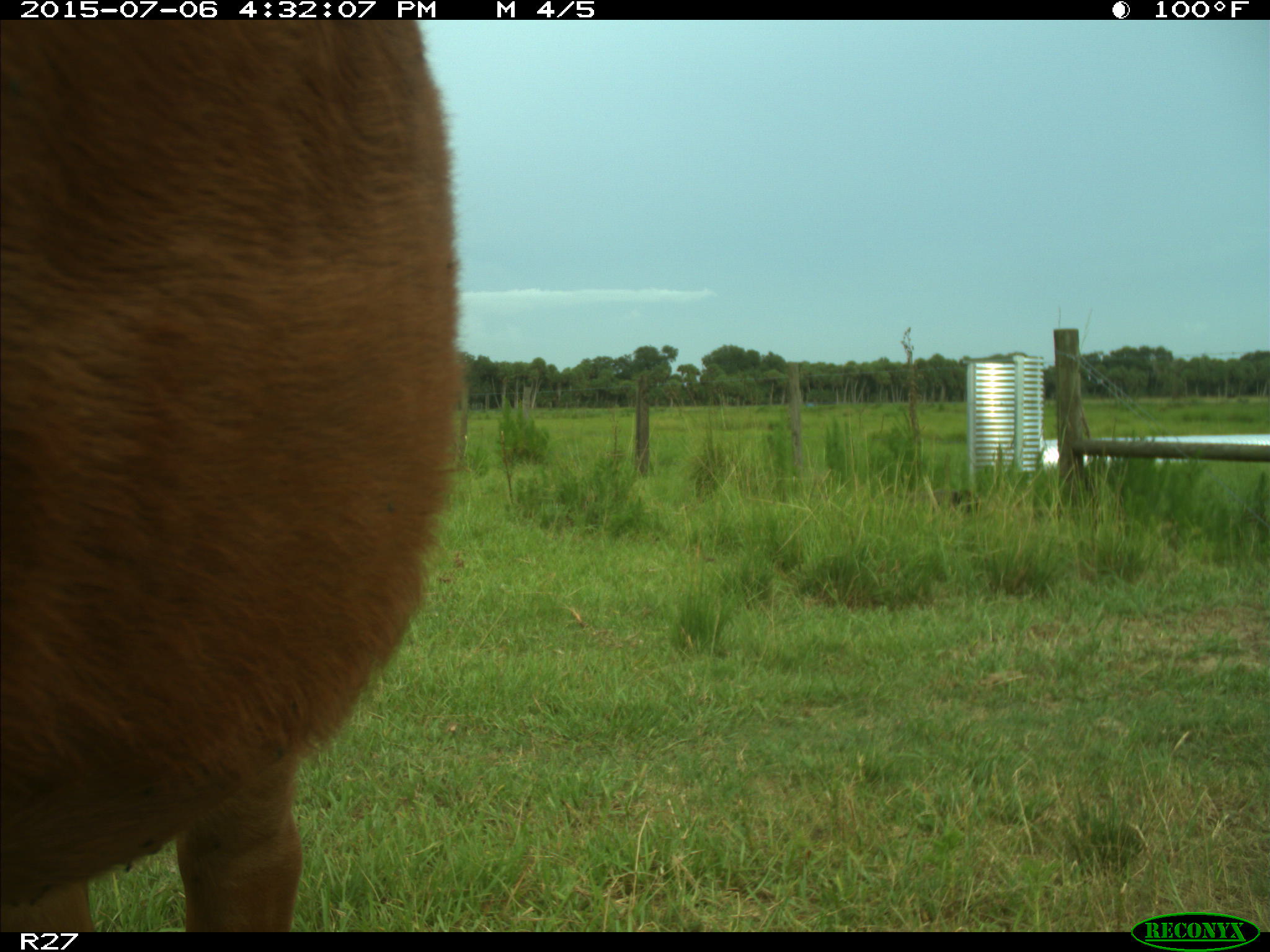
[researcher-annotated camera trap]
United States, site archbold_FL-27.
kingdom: Animalia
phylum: Chordata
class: Mammalia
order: Artiodactyla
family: Bovidae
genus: Bos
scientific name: Bos taurus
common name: domestic cow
Bos taurus (domestic cow).